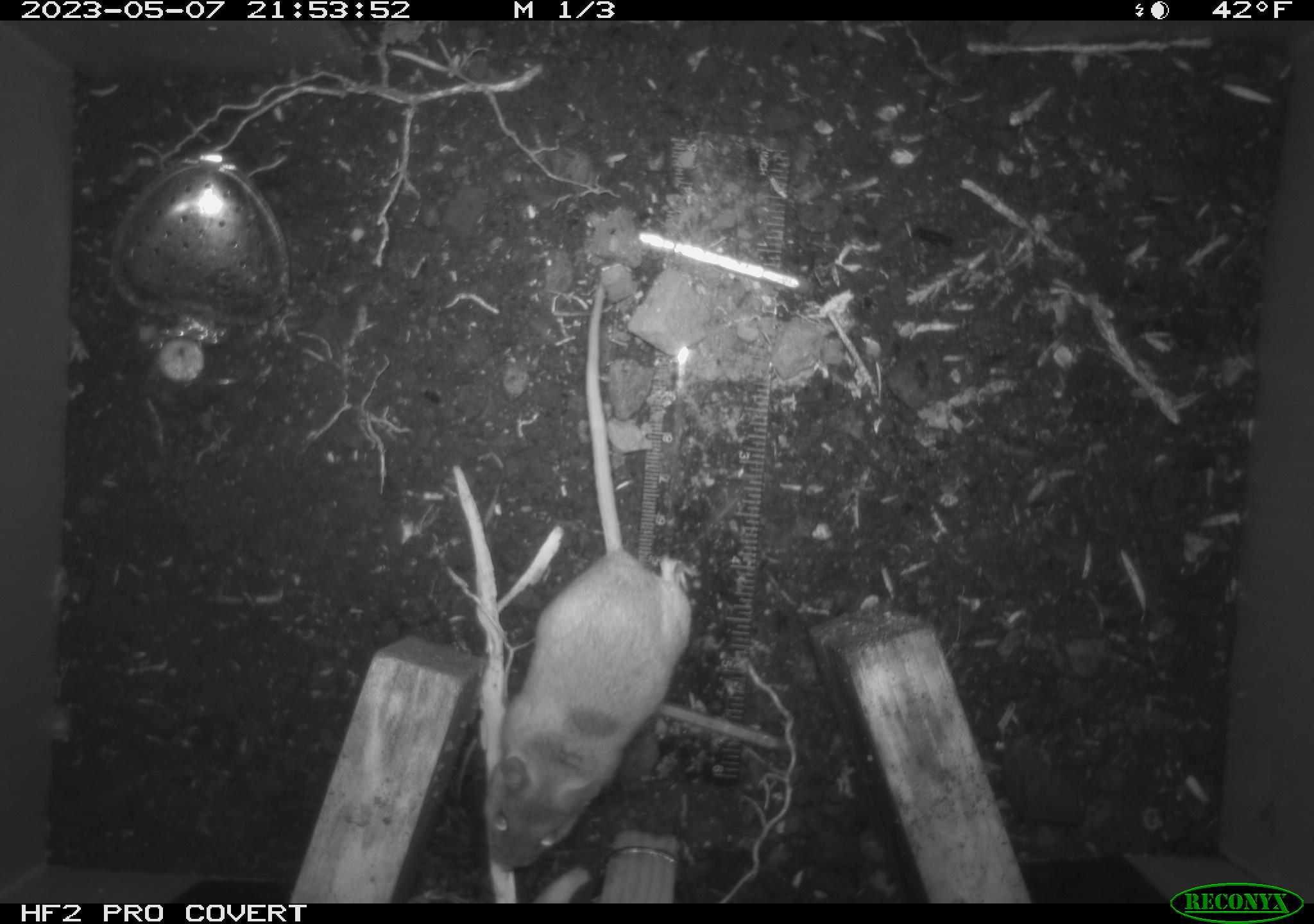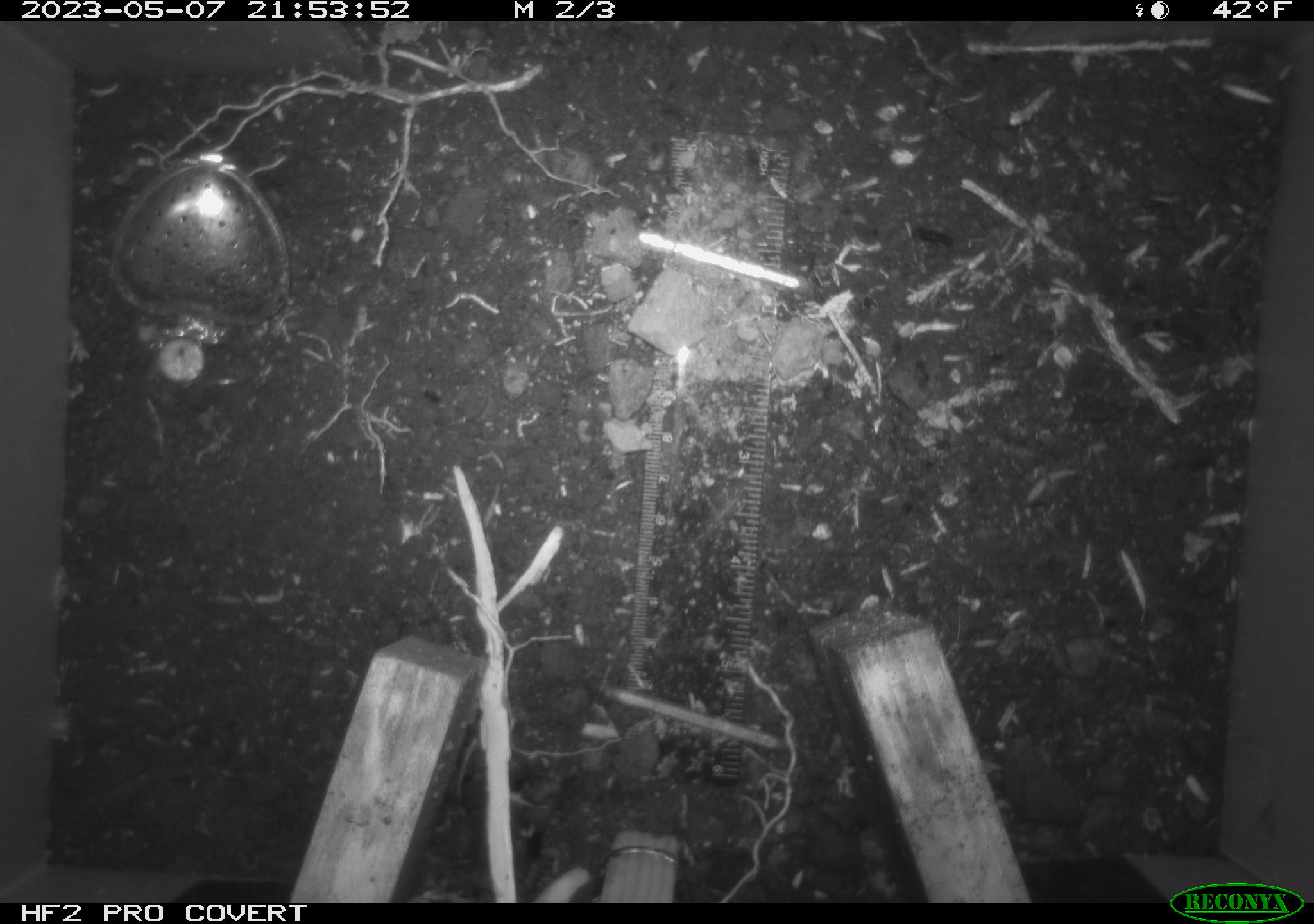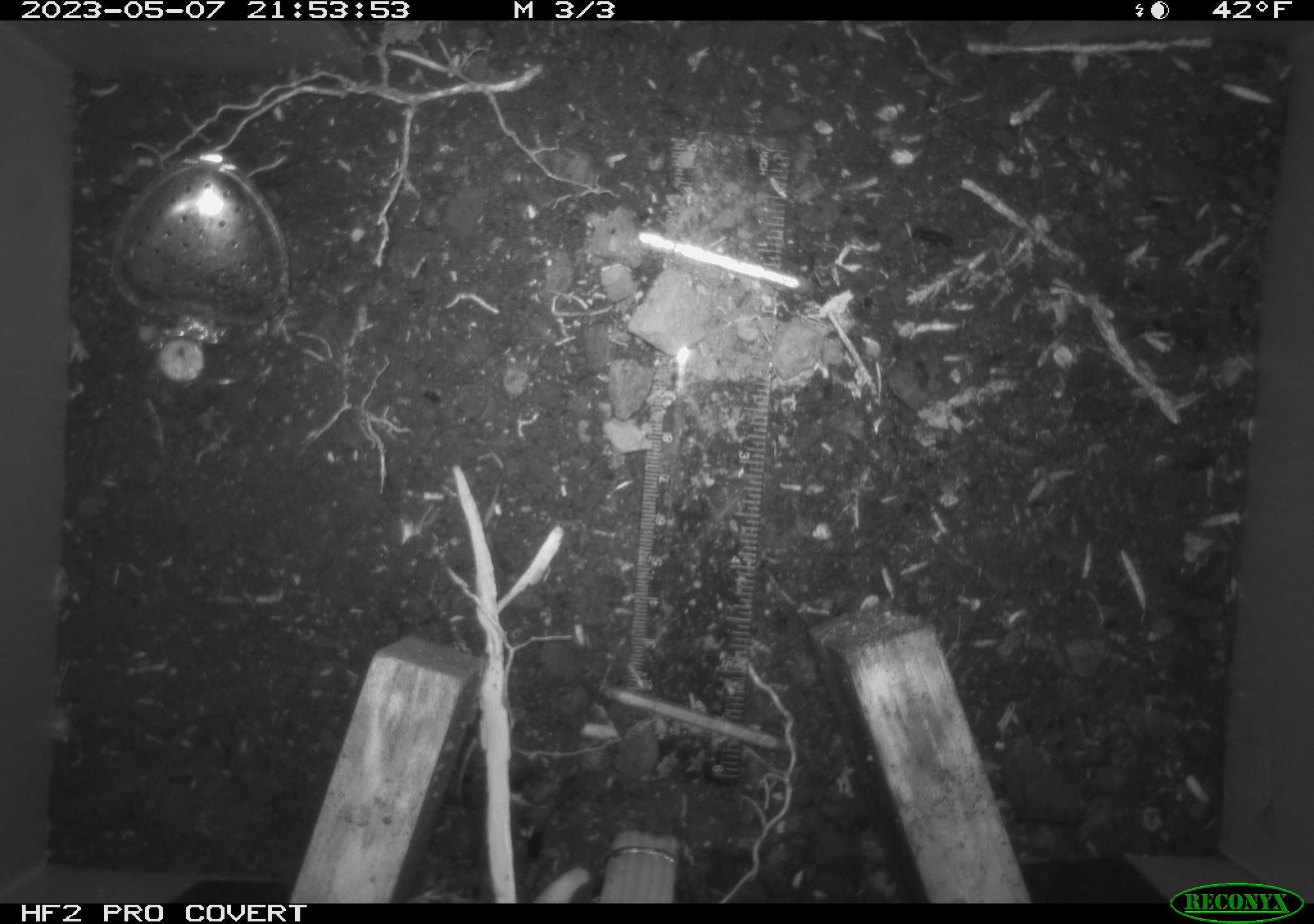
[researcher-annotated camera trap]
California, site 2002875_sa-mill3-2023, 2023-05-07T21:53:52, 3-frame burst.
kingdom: Animalia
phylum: Chordata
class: Mammalia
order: Rodentia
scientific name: Rodentia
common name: mouse species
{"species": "mouse species (Rodentia)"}